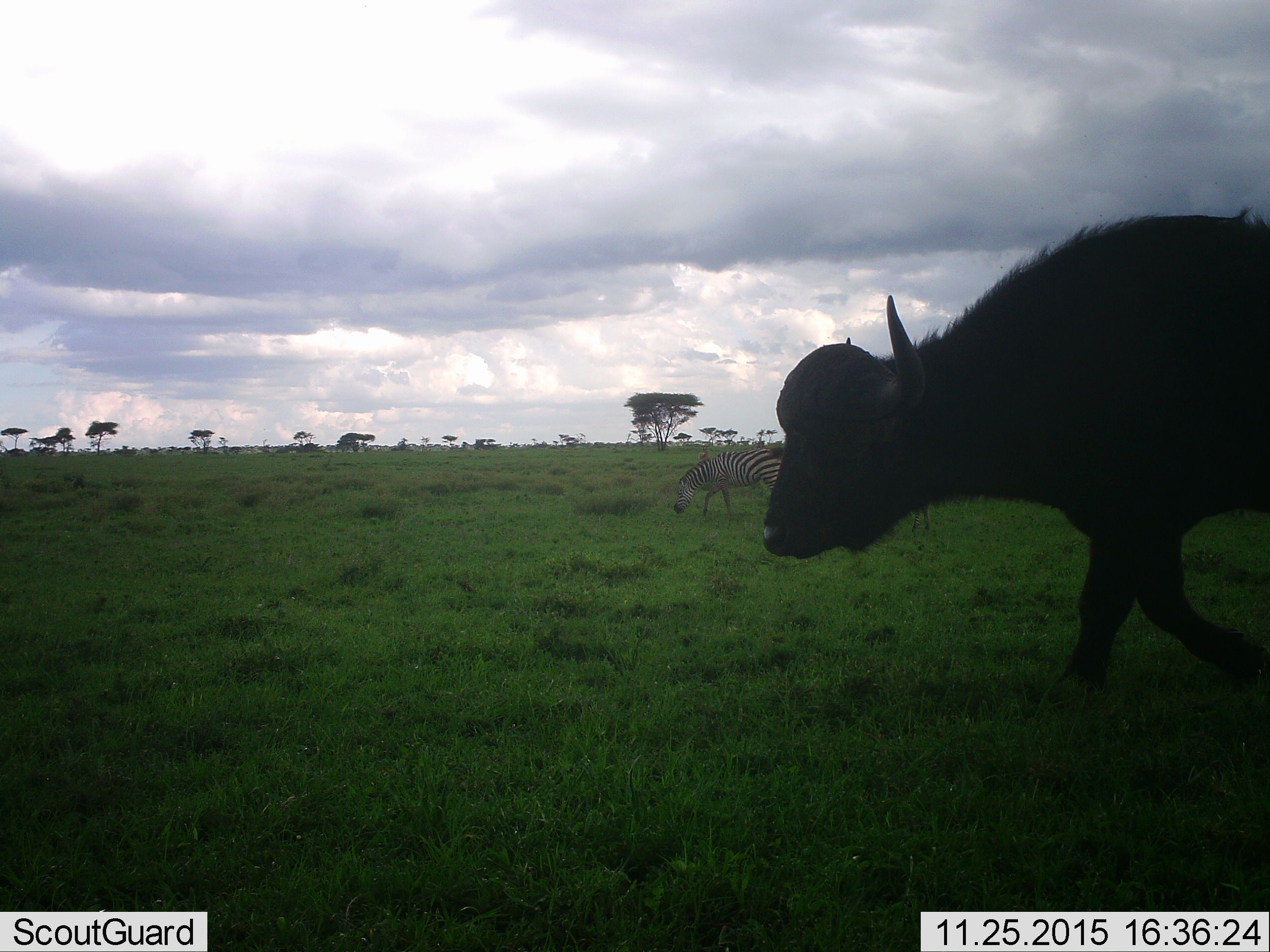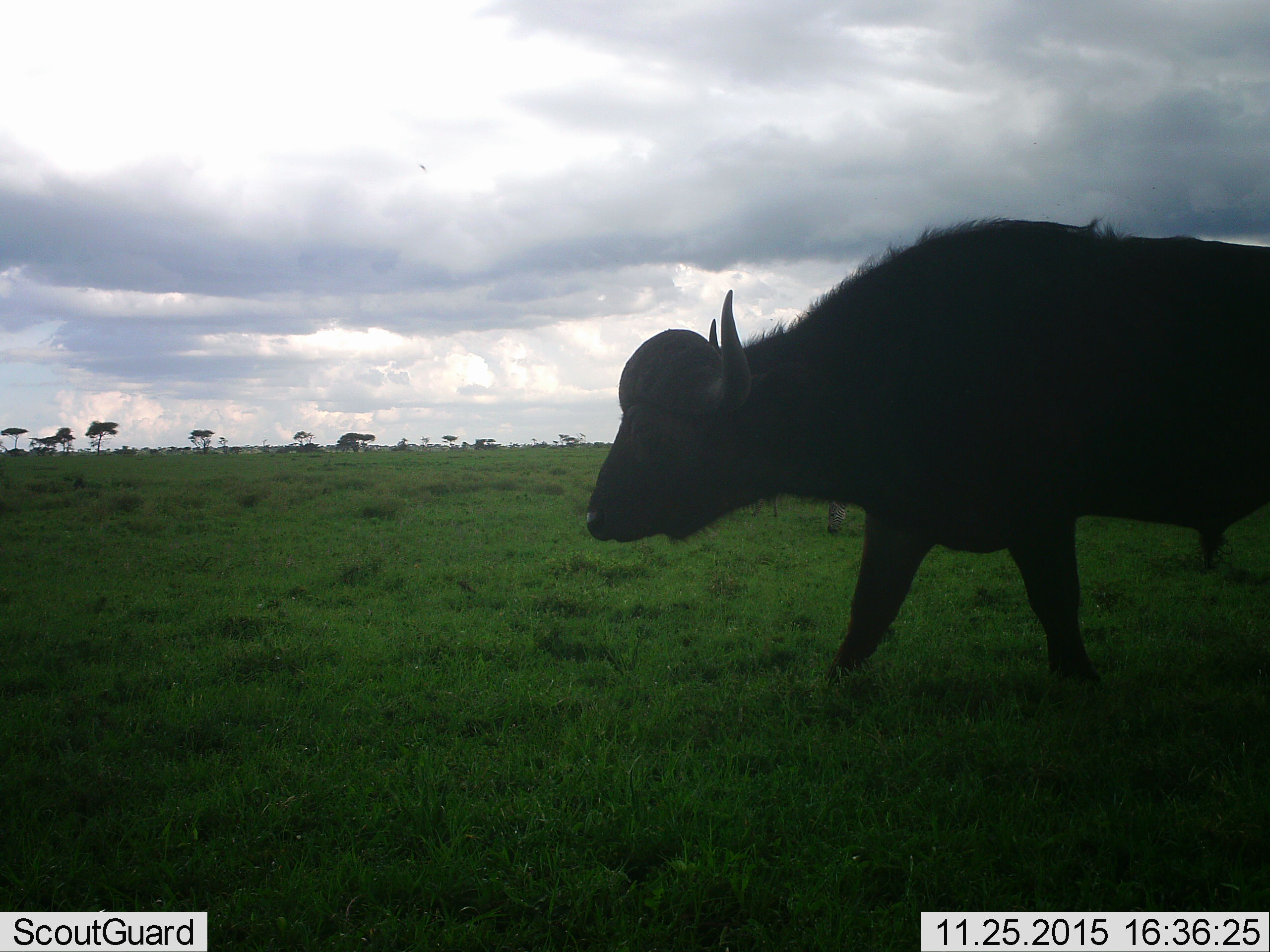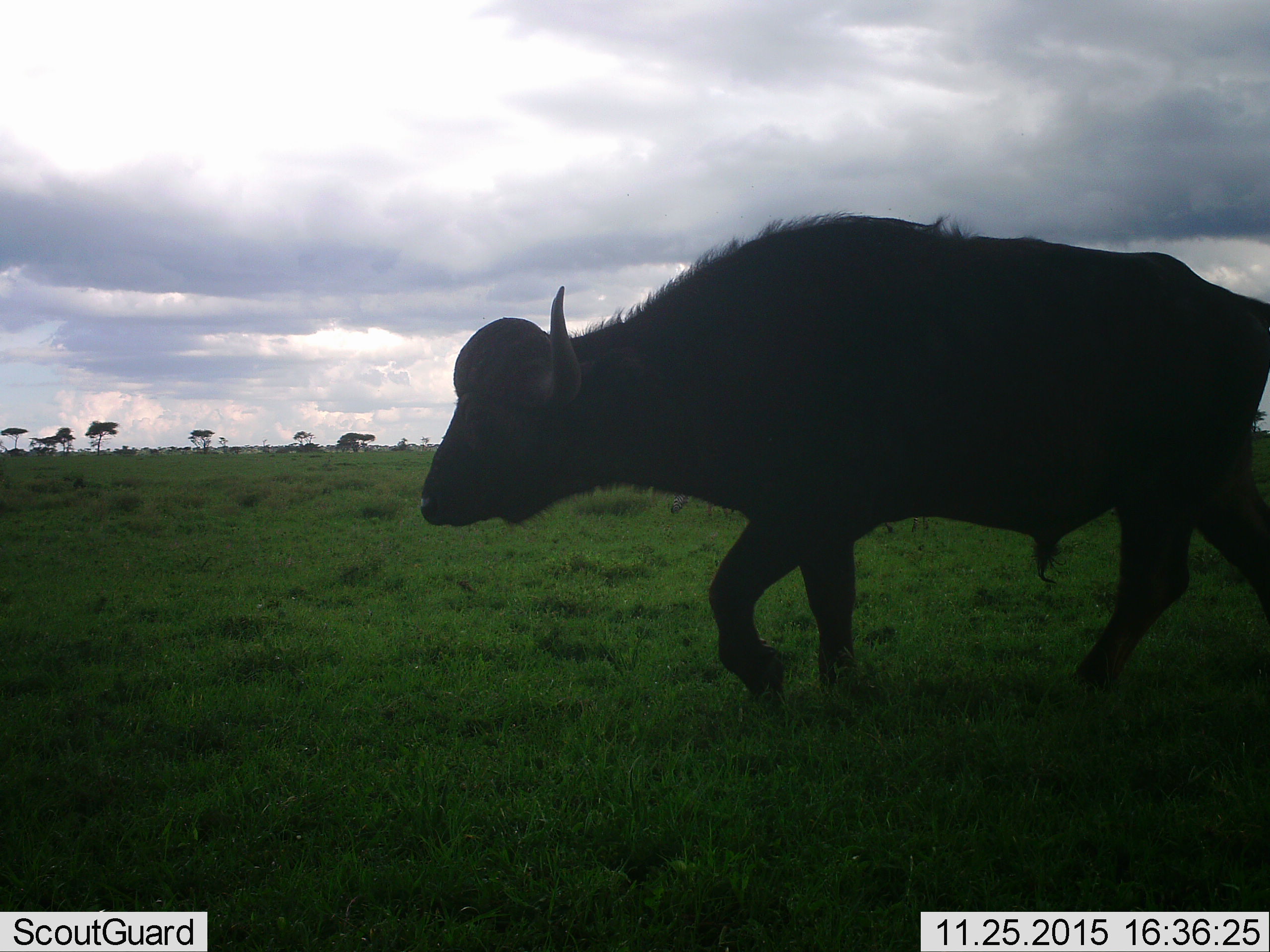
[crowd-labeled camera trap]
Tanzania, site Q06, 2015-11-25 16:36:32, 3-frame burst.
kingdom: Animalia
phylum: Chordata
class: Mammalia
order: Artiodactyla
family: Bovidae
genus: Syncerus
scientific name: Syncerus caffer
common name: cape buffalo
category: buffalo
Buffalo (cape buffalo) (Syncerus caffer), count 1. Behavior (volunteer vote fractions): standing 11%, resting 0%, moving 89%, interacting 0%. Young present (vote fraction): 11%. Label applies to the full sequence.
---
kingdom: Animalia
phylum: Chordata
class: Mammalia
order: Perissodactyla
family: Equidae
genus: Equus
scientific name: Equus quagga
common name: plains zebra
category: zebra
Zebra (plains zebra) (Equus quagga), count 1. Behavior (volunteer vote fractions): standing 33%, resting 0%, moving 11%, interacting 0%. Young present (vote fraction): 0%. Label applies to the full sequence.